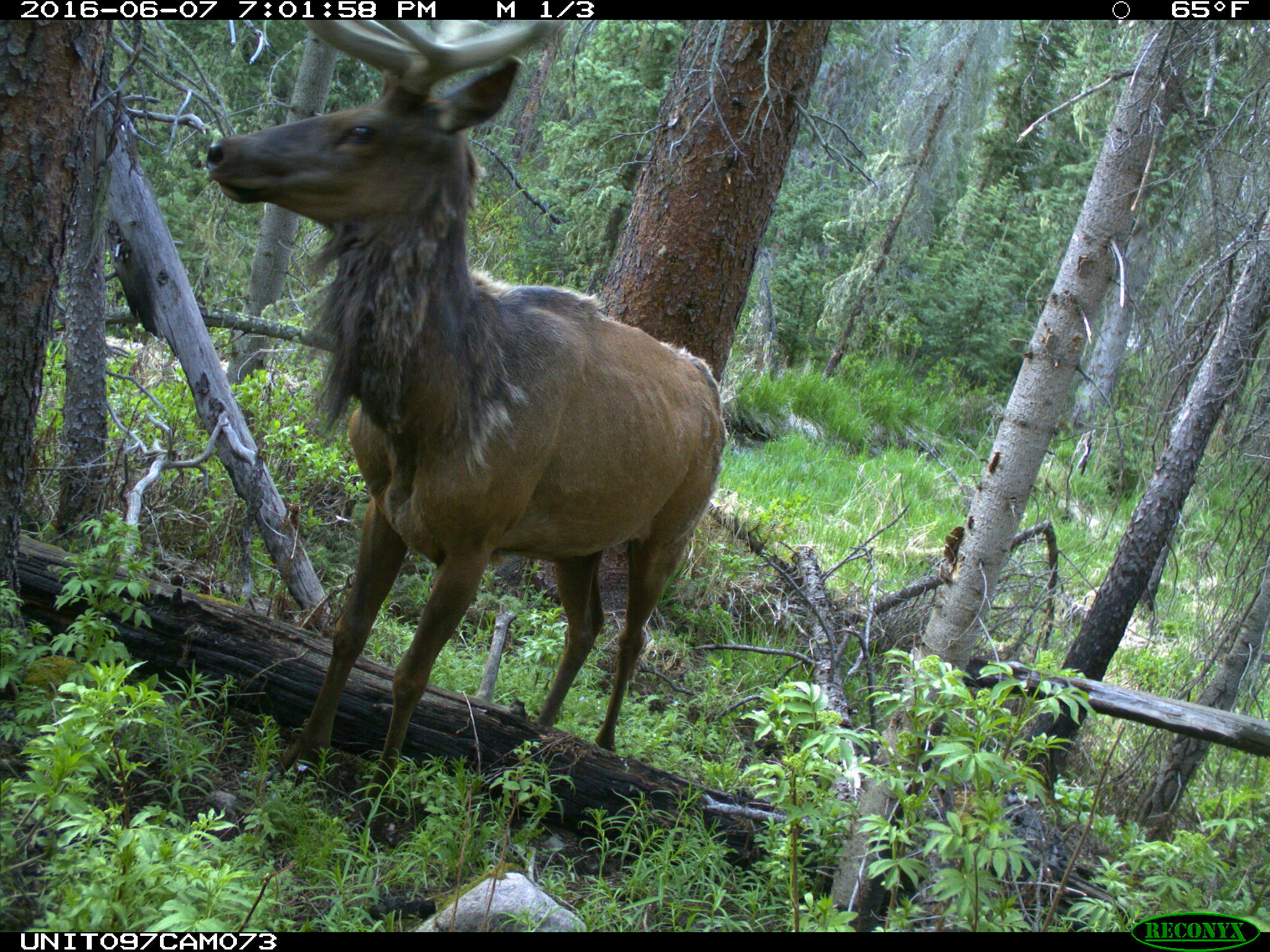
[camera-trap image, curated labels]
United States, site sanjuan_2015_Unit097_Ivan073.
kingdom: Animalia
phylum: Chordata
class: Mammalia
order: Artiodactyla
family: Cervidae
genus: Cervus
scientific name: Cervus elaphus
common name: red deer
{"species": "Cervus elaphus (red deer)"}